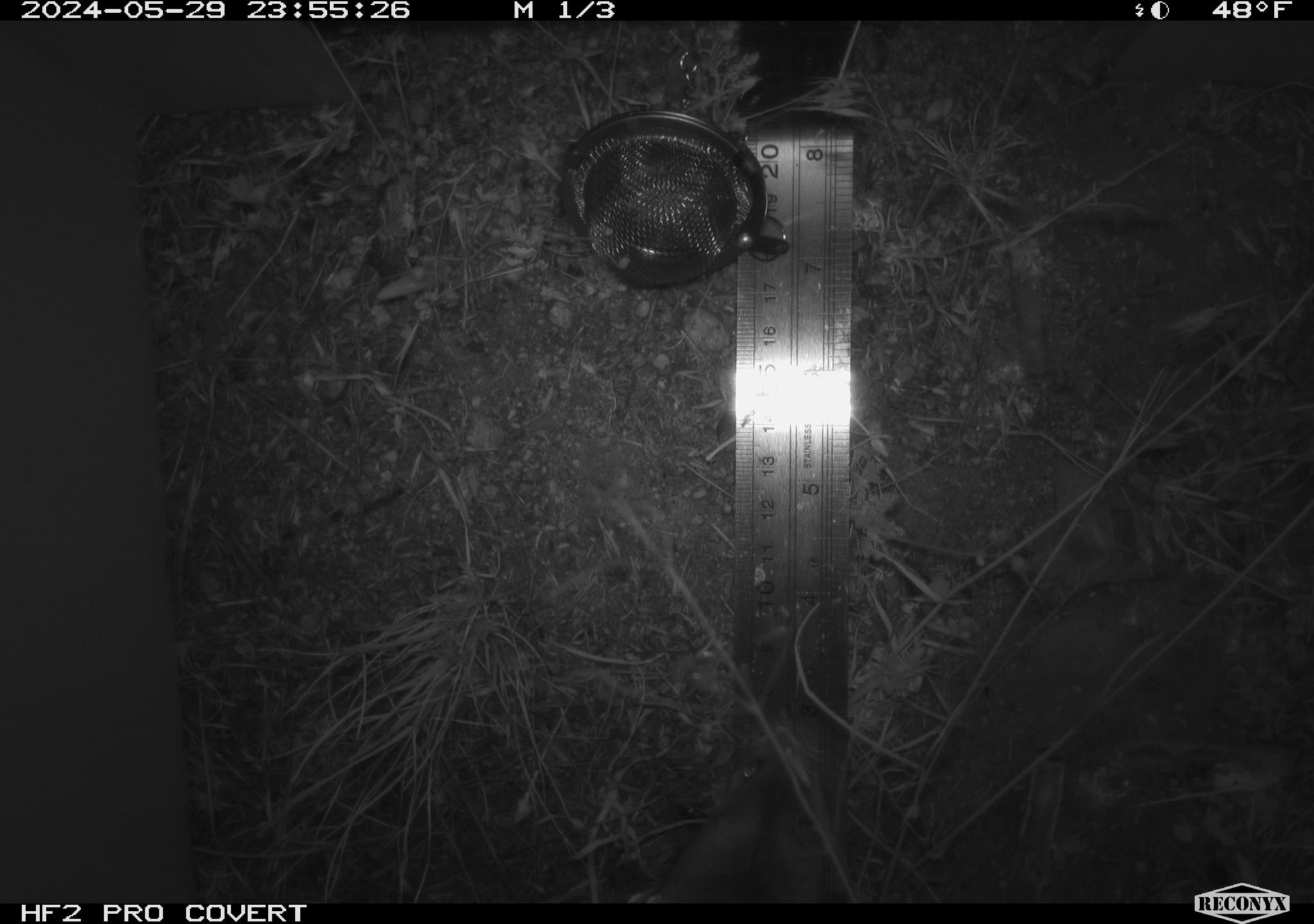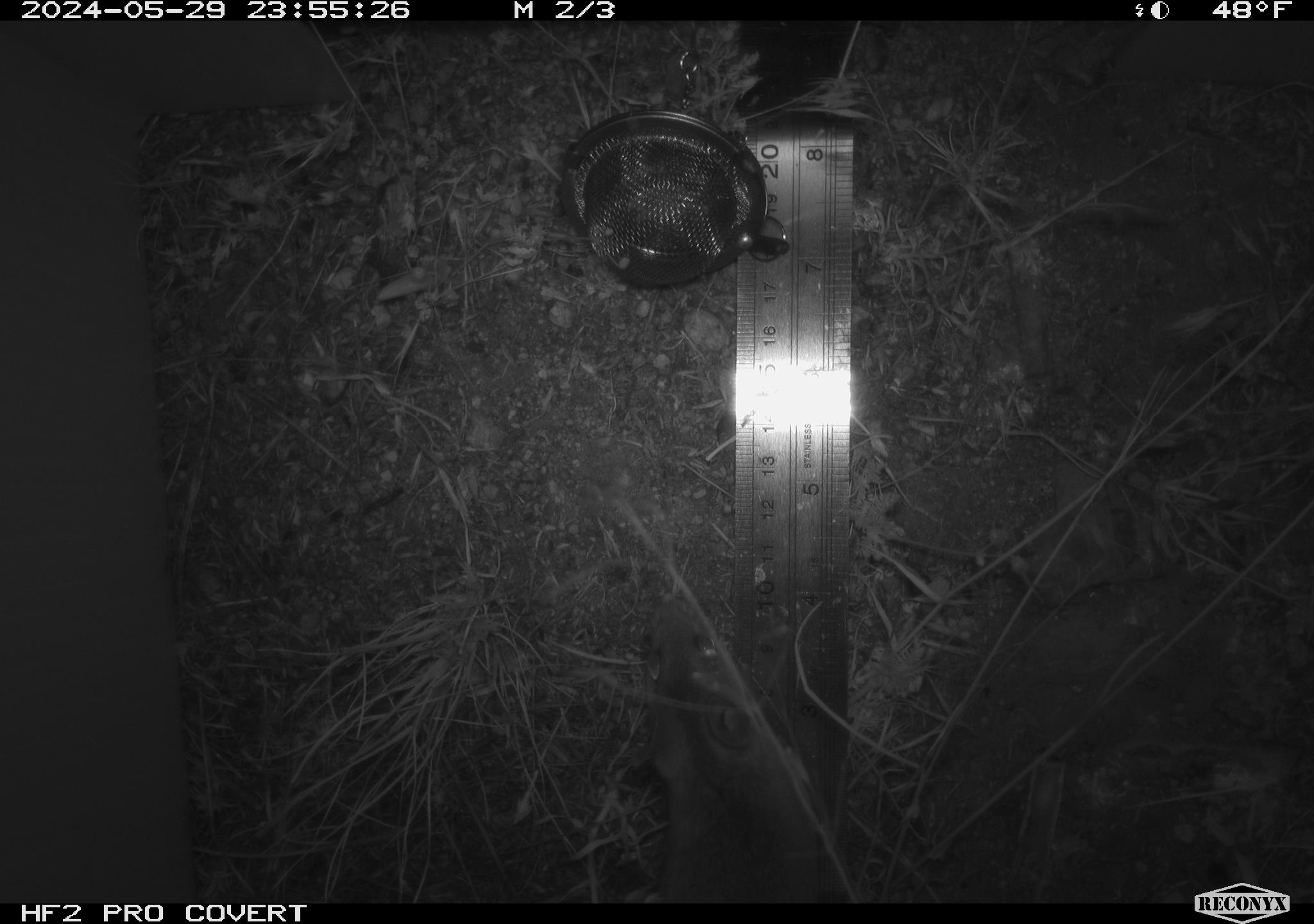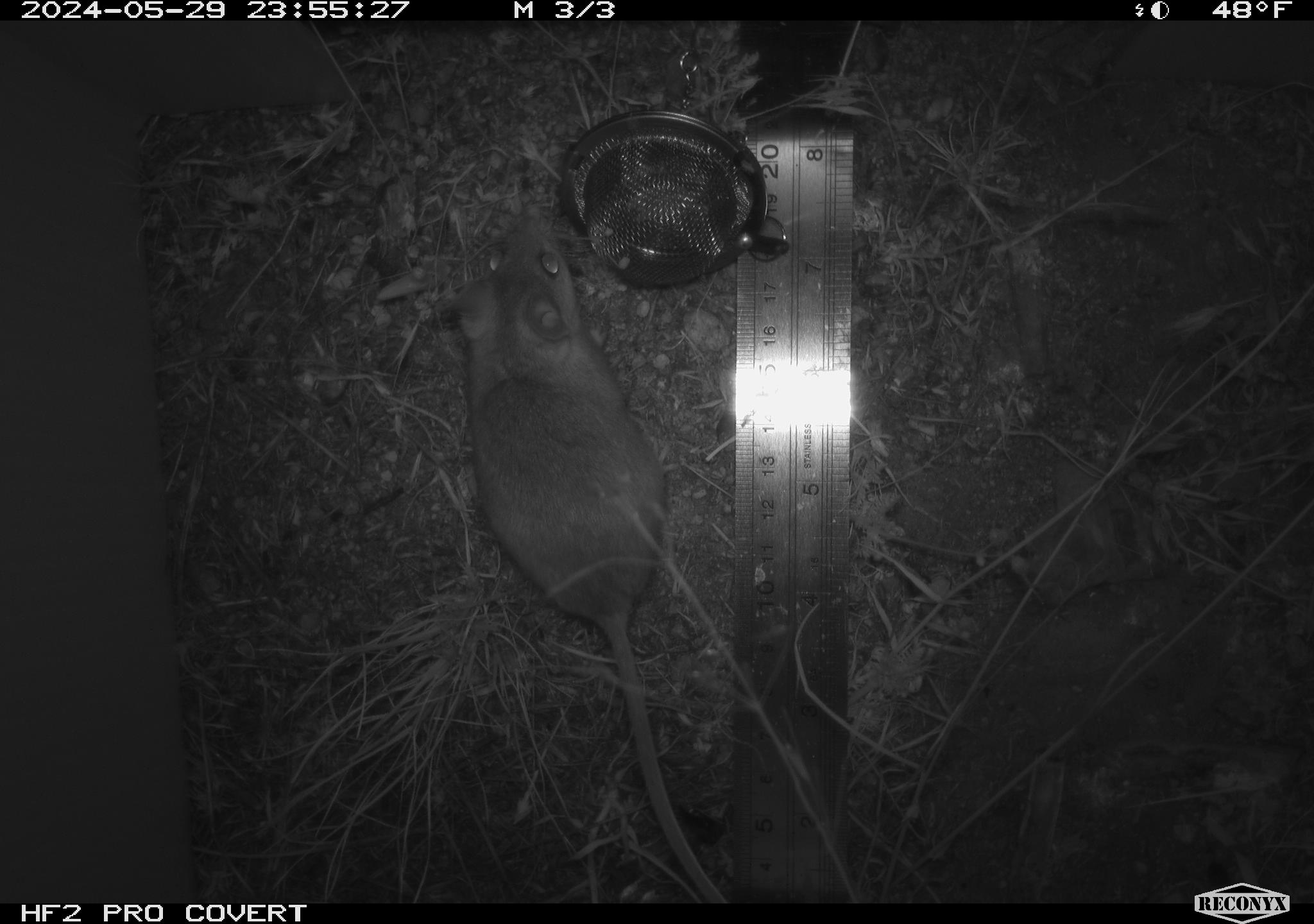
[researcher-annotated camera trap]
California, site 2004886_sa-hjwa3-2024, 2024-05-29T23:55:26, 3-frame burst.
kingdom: Animalia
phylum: Chordata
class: Mammalia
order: Rodentia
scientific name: Rodentia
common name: rodent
Rodent (Rodentia).